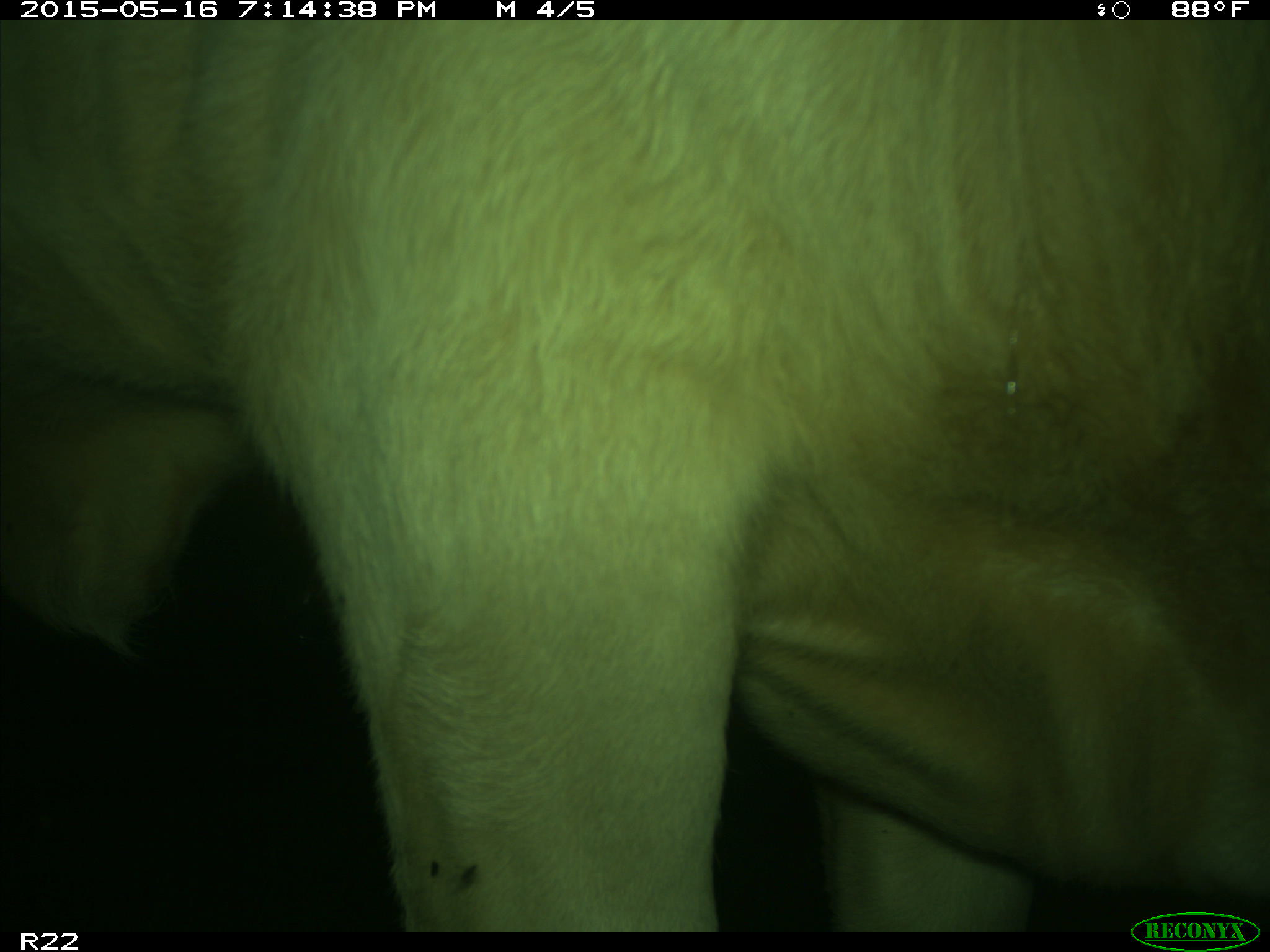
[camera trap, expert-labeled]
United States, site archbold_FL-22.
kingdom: Animalia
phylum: Chordata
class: Mammalia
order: Artiodactyla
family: Bovidae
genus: Bos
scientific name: Bos taurus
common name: domestic cow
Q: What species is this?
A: Bos taurus (domestic cow).